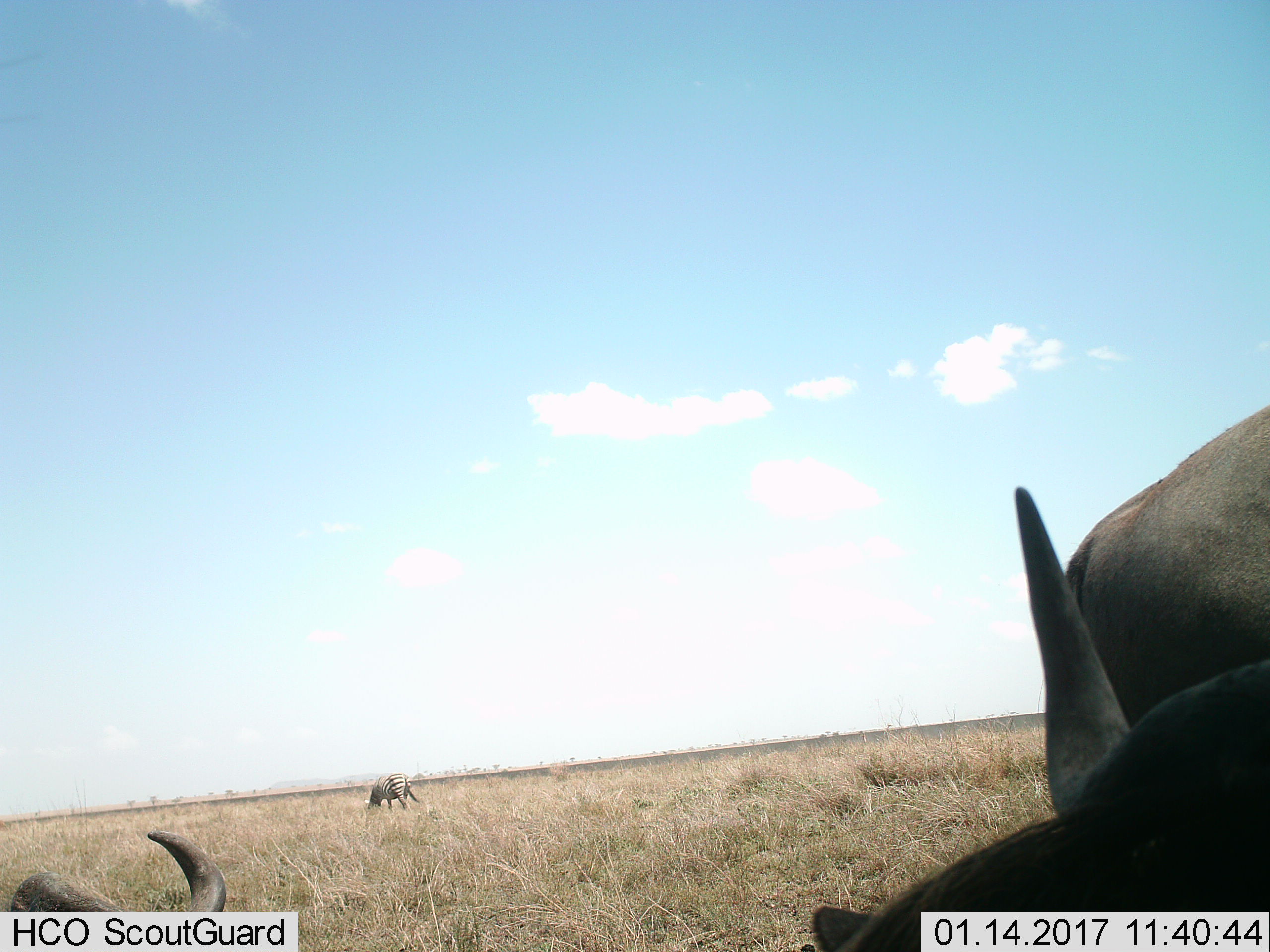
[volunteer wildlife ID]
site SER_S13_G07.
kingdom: Animalia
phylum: Chordata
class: Mammalia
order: Artiodactyla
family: Bovidae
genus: Connochaetes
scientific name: Connochaetes taurinus taurinus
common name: blue wildebeest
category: wildebeestblue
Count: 3.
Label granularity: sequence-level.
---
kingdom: Animalia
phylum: Chordata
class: Mammalia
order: Perissodactyla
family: Equidae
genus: Equus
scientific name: Equus quagga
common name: plains zebra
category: zebraplains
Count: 1.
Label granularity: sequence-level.